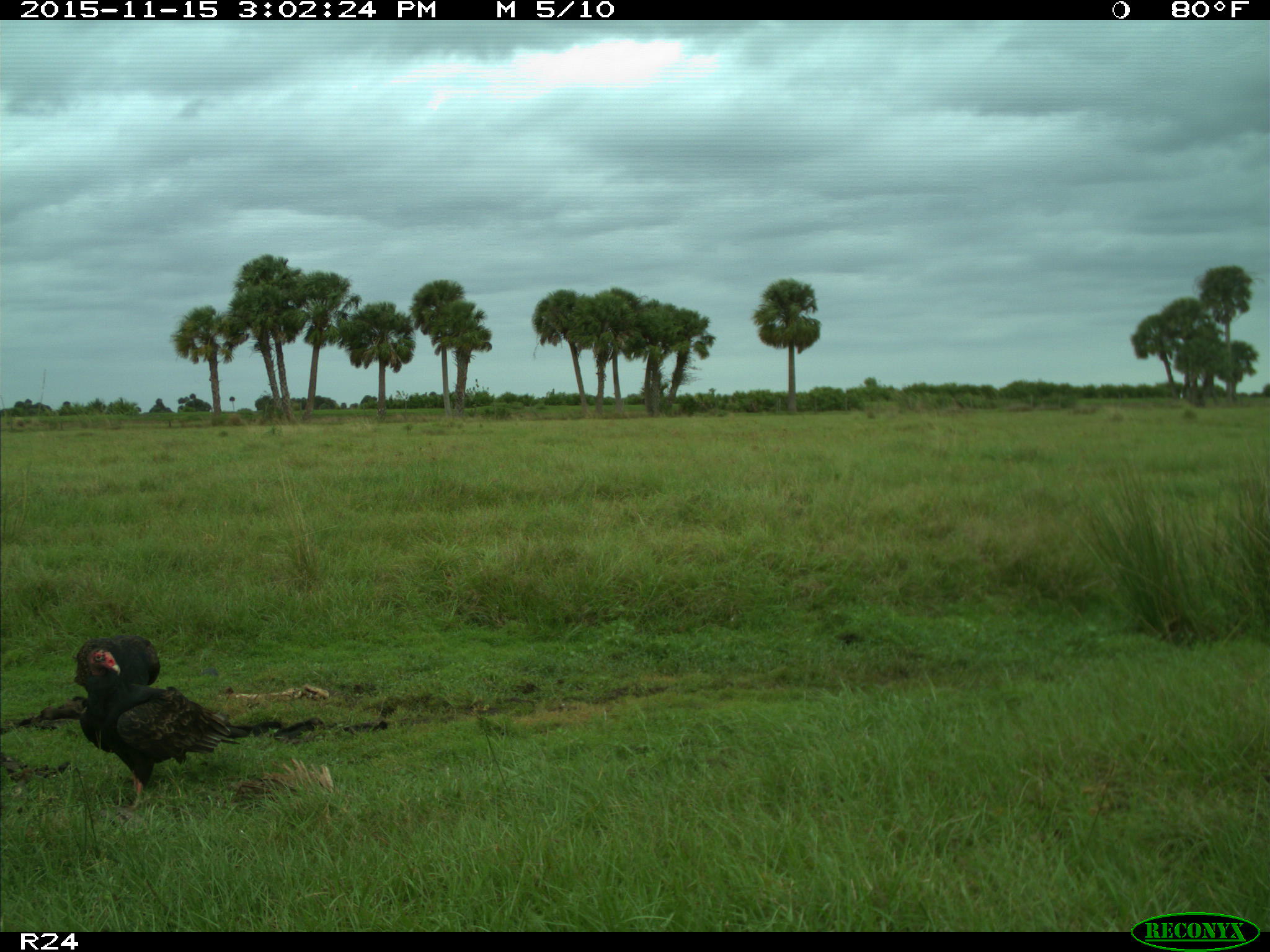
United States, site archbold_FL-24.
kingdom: Animalia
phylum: Chordata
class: Aves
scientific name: Aves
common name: birds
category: unidentified bird